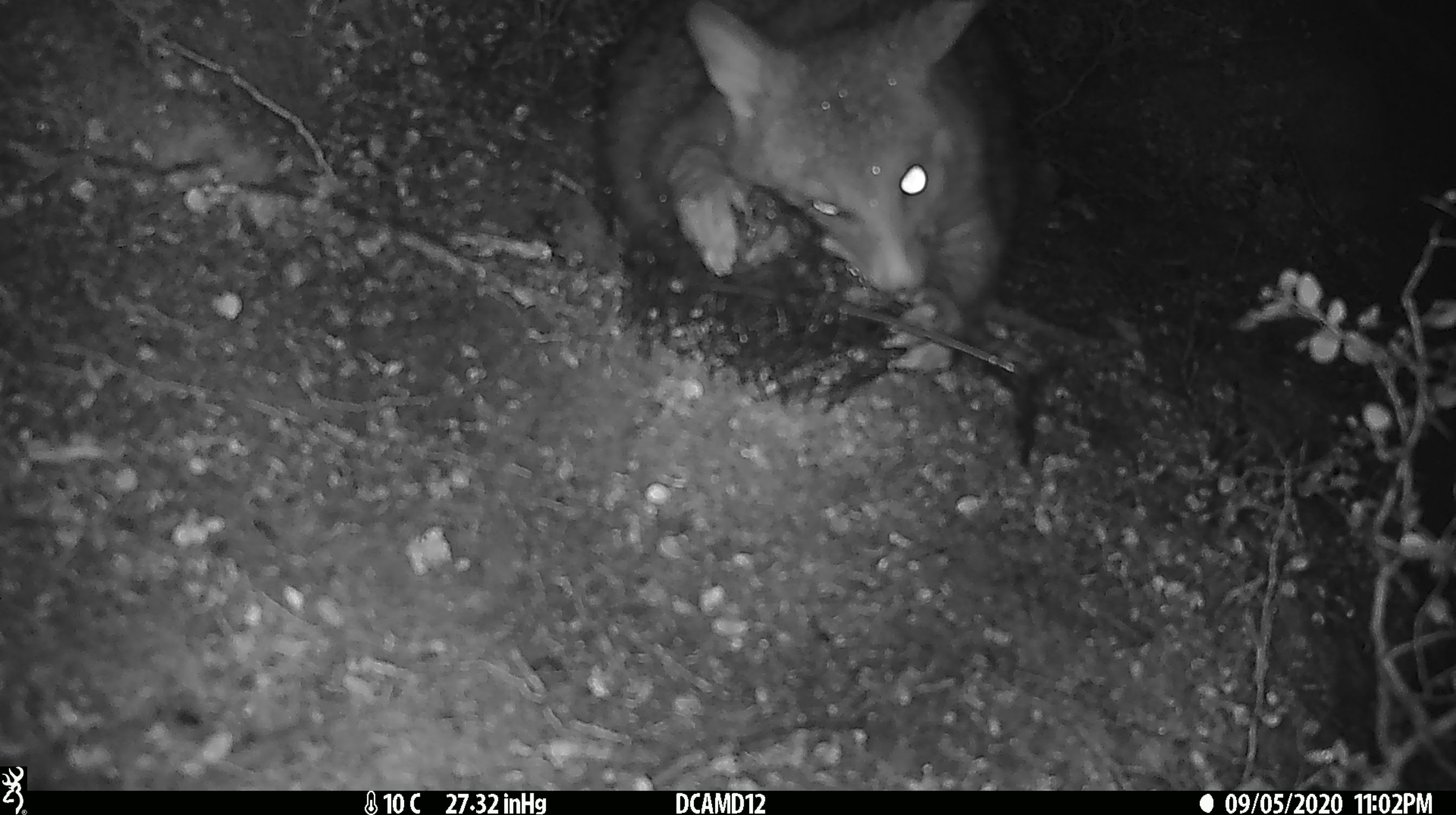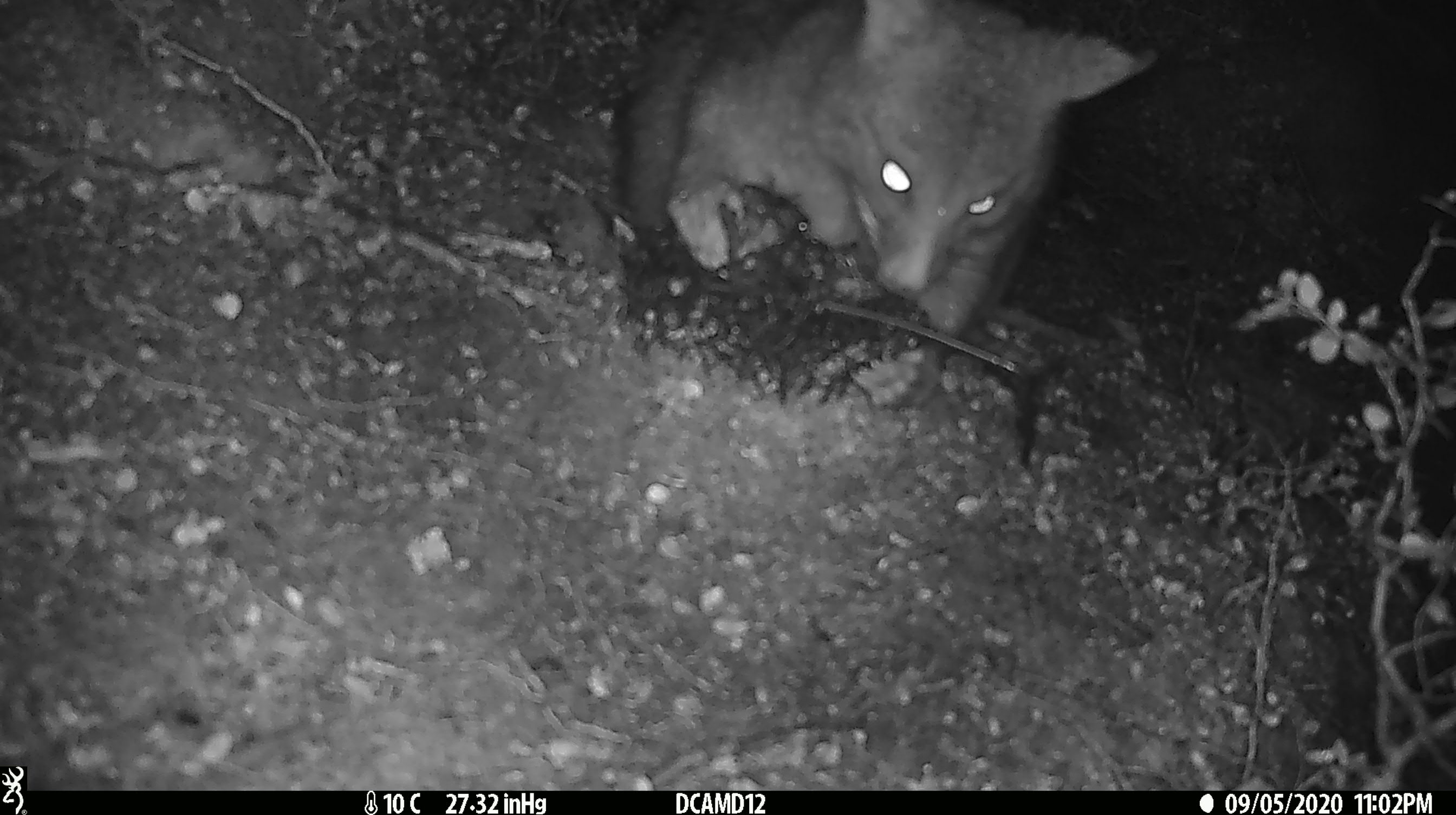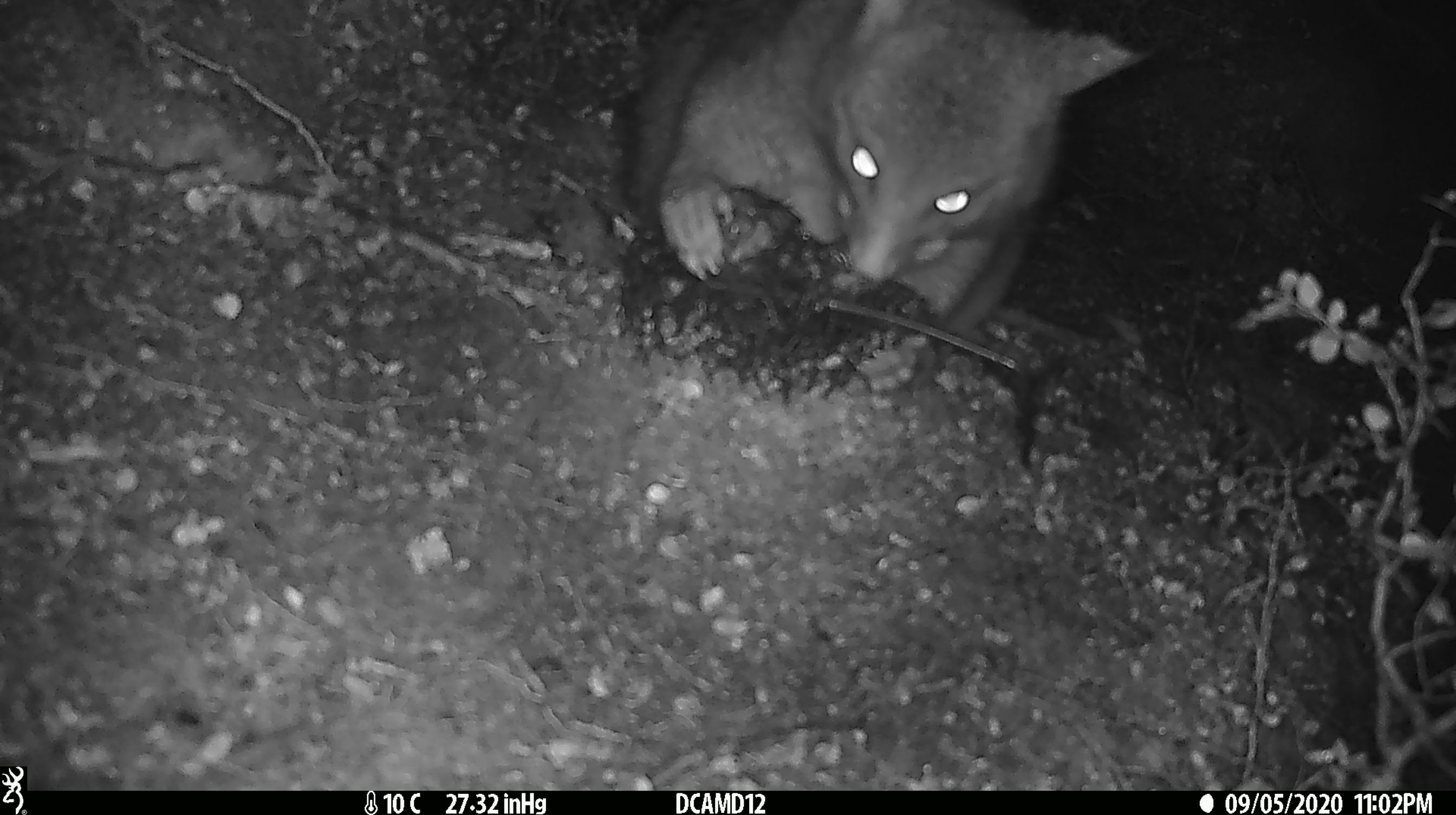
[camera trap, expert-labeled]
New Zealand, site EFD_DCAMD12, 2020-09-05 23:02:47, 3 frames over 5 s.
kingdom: Animalia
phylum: Chordata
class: Mammalia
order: Diprotodontia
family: Phalangeridae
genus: Trichosurus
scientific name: Trichosurus vulpecula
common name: common brushtail possum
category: possum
Possum (common brushtail possum) (Trichosurus vulpecula).